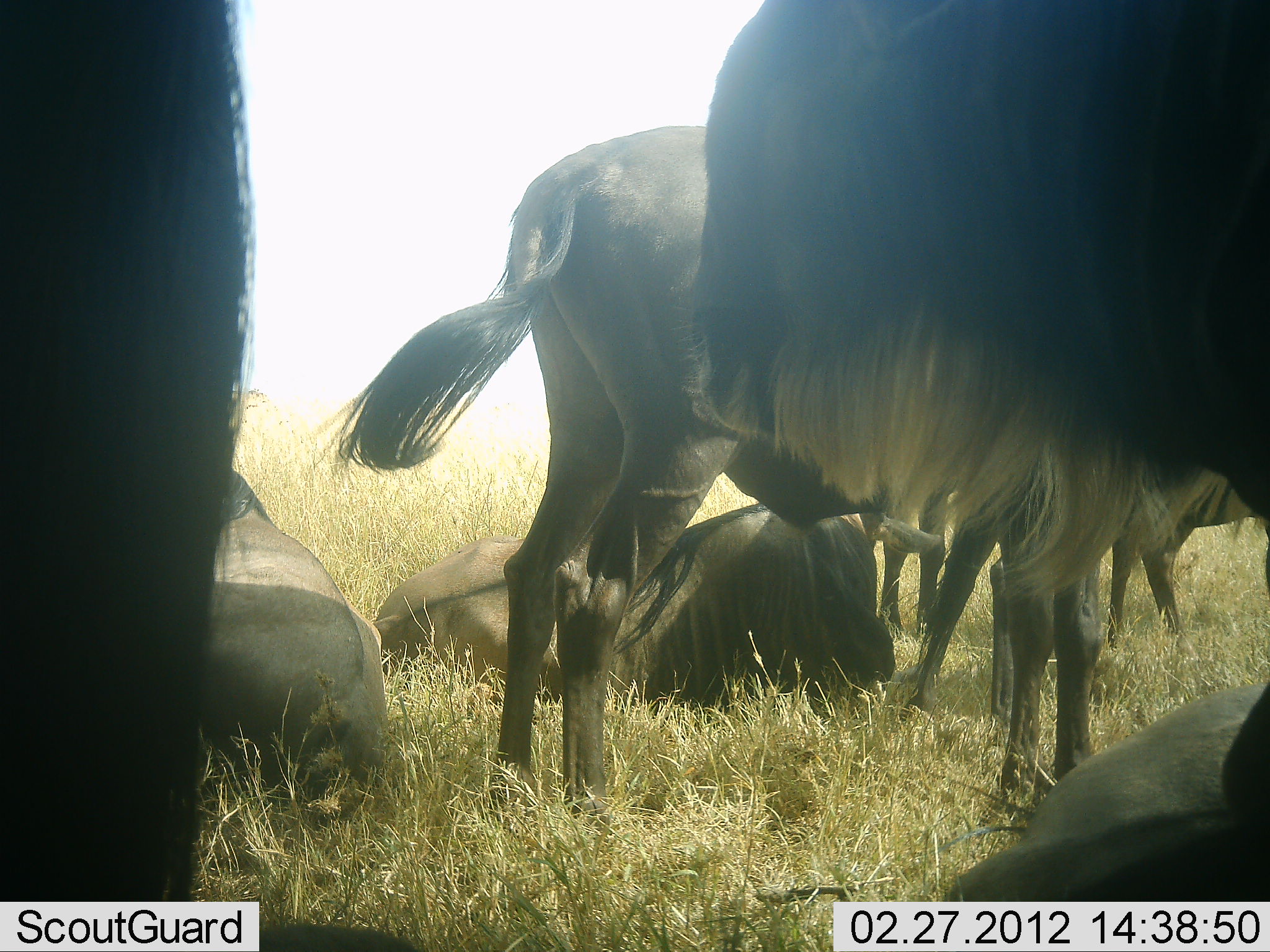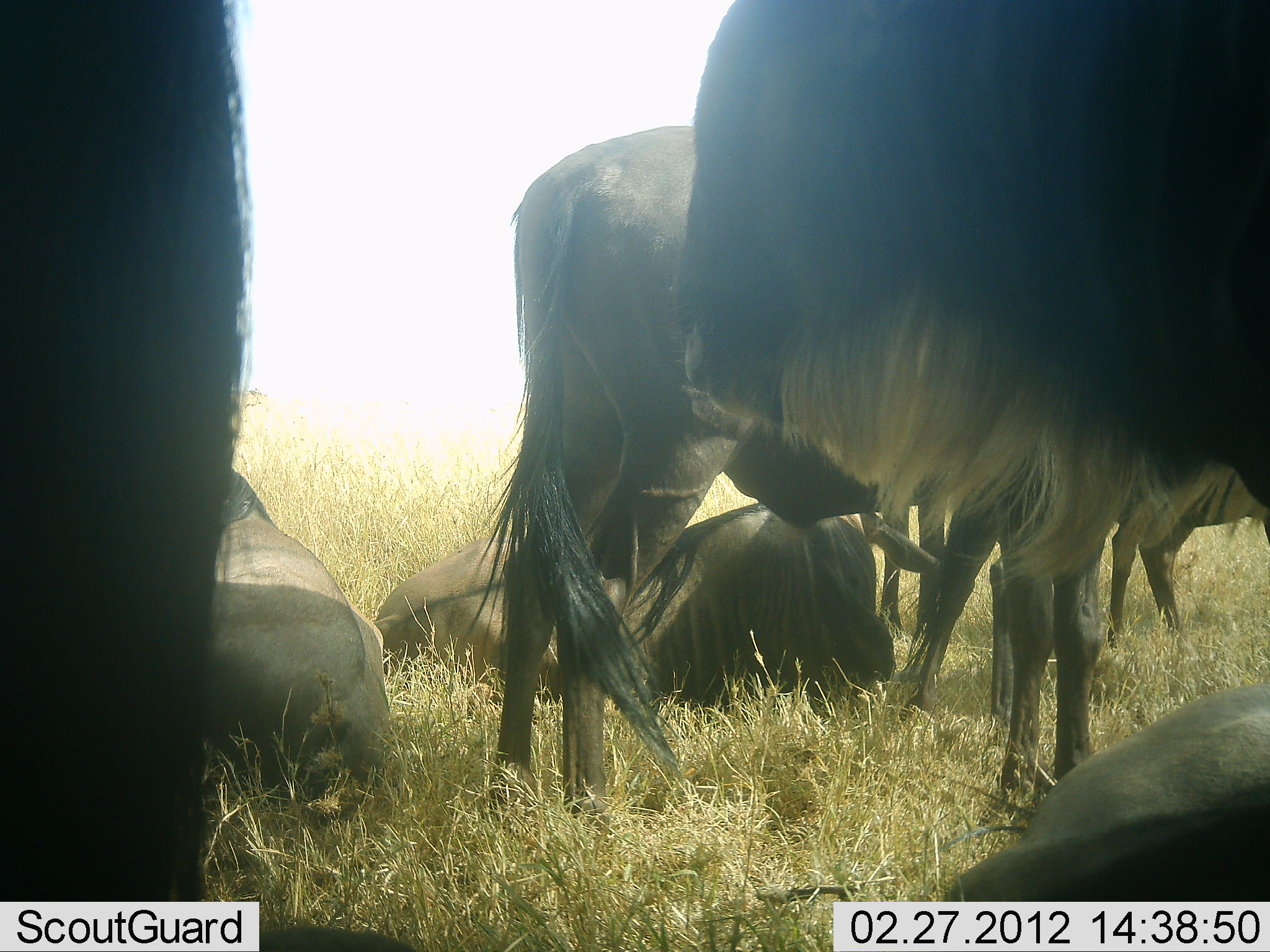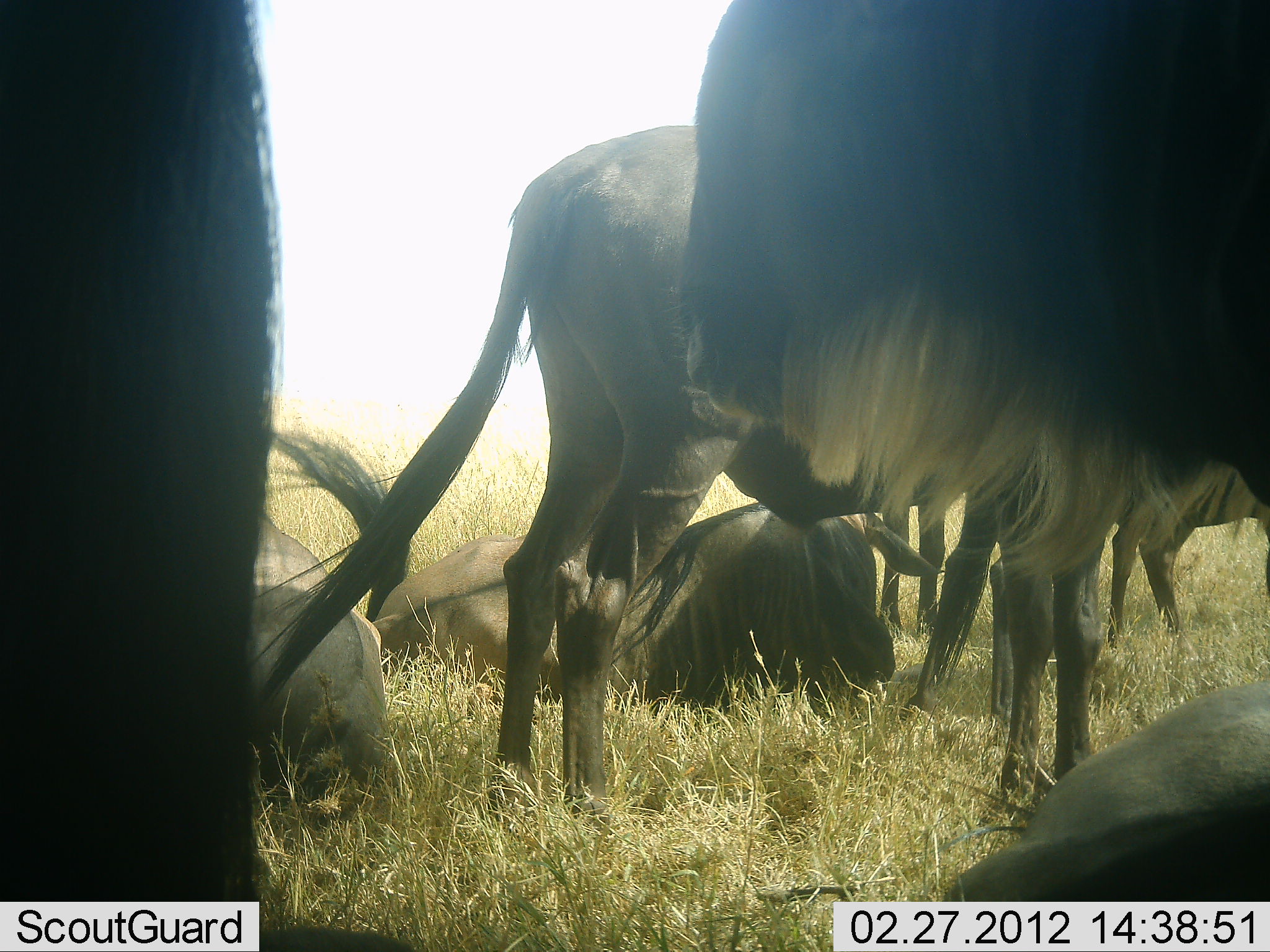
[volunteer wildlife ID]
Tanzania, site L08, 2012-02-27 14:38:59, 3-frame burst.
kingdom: Animalia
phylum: Chordata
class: Mammalia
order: Artiodactyla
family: Bovidae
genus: Connochaetes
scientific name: Connochaetes taurinus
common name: blue wildebeest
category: wildebeest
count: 7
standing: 83%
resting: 100%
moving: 0%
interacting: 0%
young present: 0%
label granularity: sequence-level